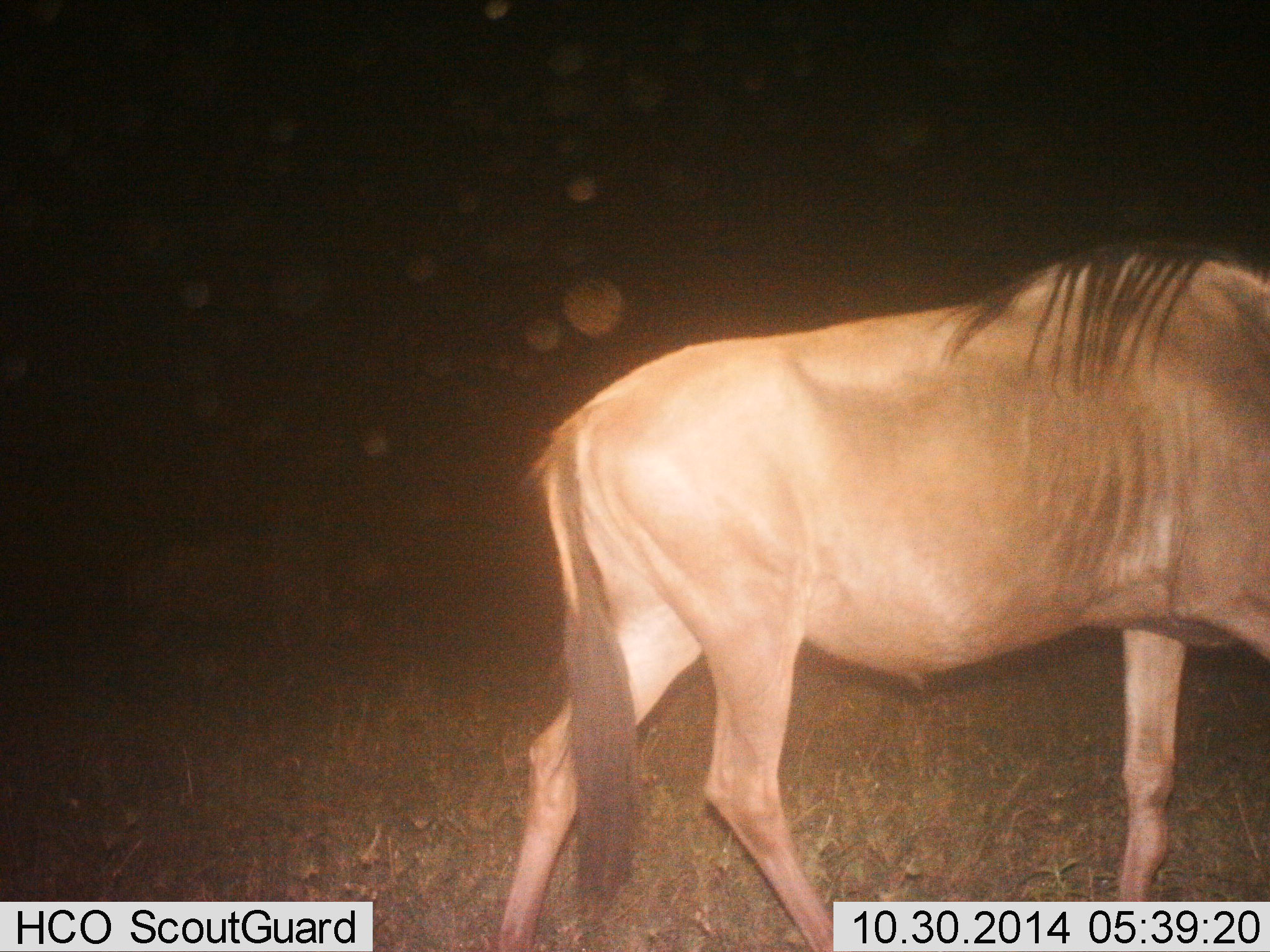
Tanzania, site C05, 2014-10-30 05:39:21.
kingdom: Animalia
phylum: Chordata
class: Mammalia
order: Artiodactyla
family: Bovidae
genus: Connochaetes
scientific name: Connochaetes taurinus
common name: blue wildebeest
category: wildebeest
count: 1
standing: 0%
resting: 0%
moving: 100%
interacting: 0%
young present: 0%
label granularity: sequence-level